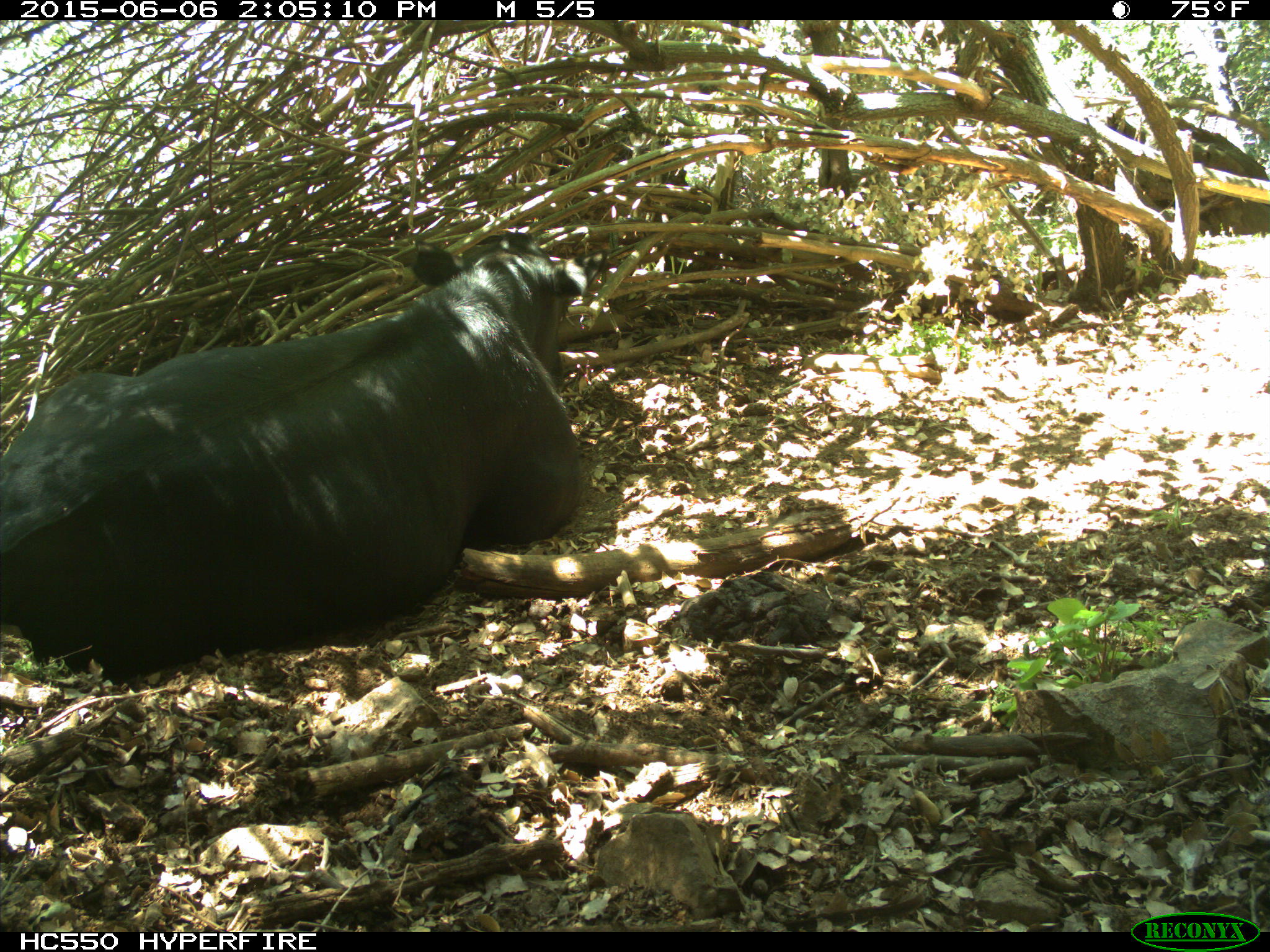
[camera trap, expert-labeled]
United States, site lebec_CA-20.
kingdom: Animalia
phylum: Chordata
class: Mammalia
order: Artiodactyla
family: Bovidae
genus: Bos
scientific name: Bos taurus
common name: domestic cow